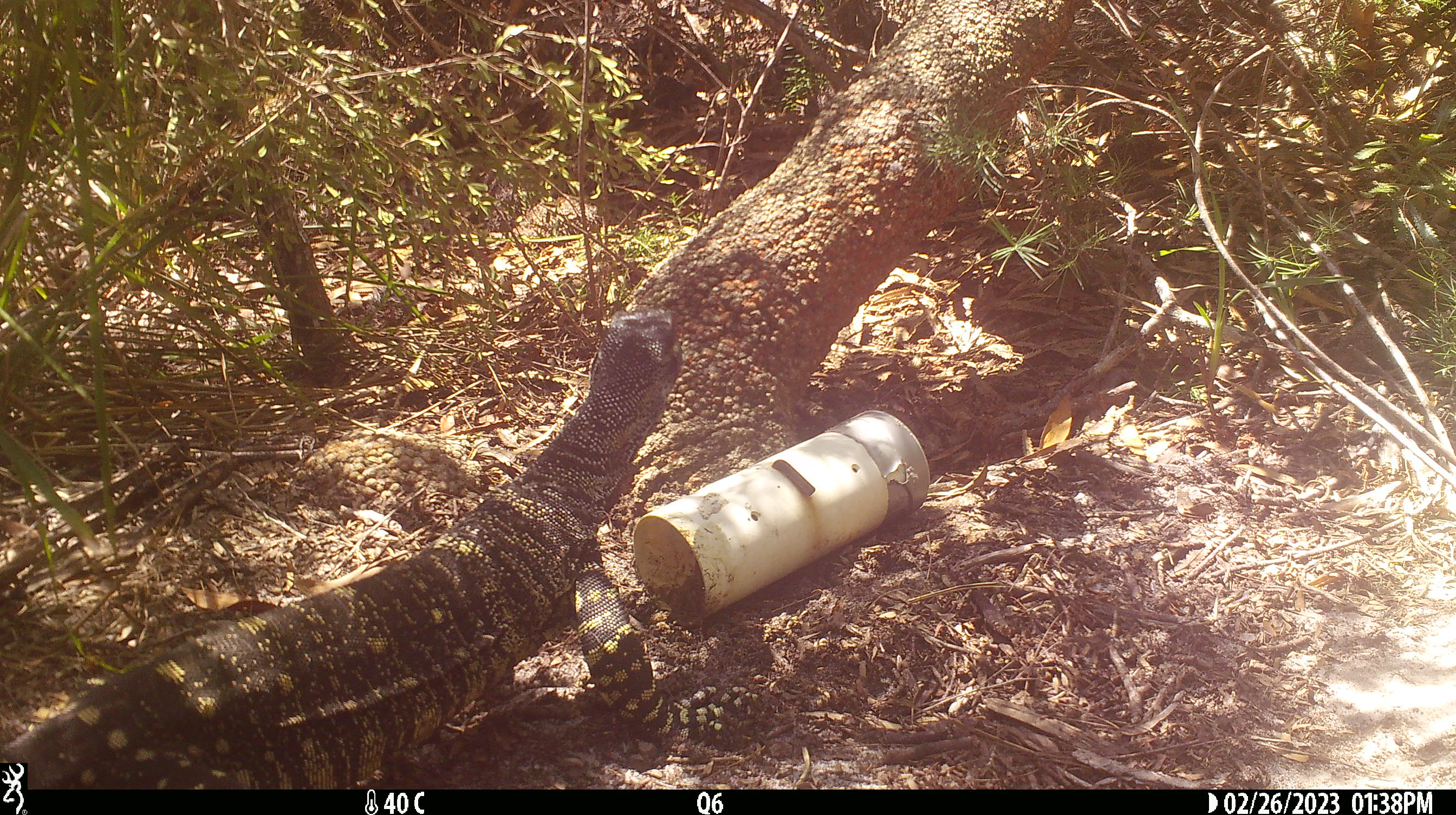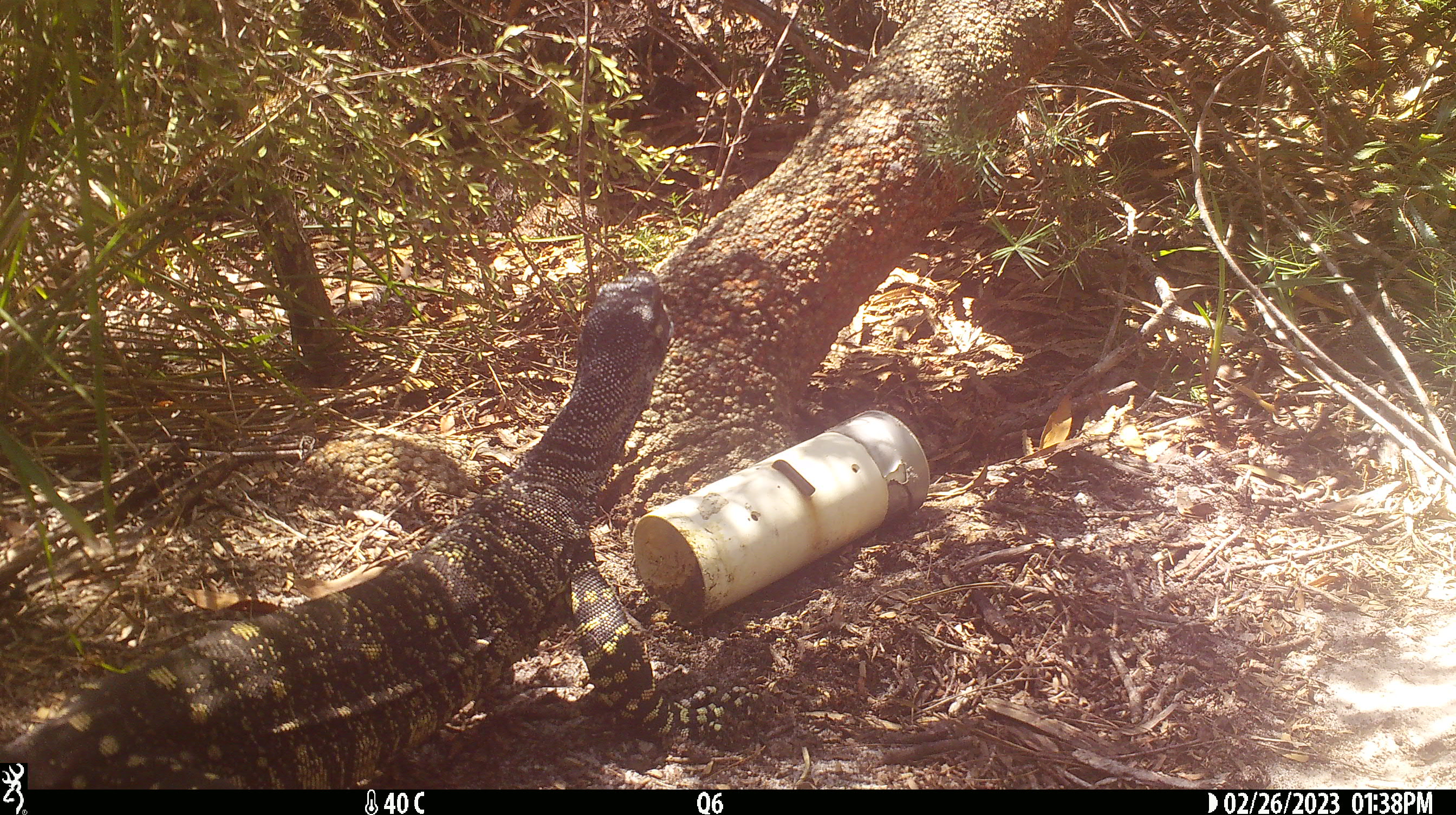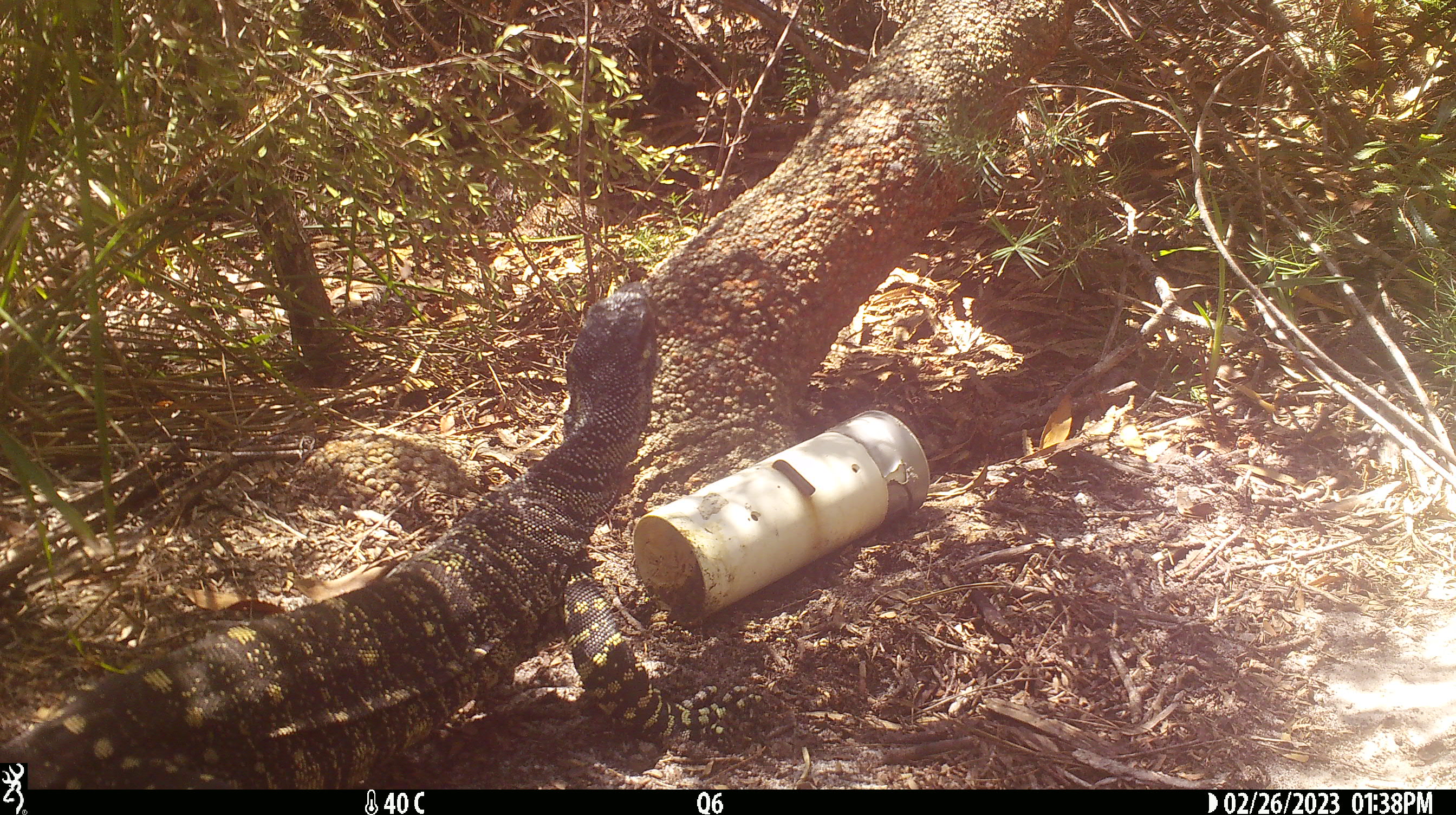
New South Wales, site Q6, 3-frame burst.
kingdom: Animalia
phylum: Chordata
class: Reptilia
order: Squamata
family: Varanidae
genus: Varanus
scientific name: Varanus varius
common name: lace monitor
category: goanna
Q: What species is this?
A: Goanna (lace monitor) (Varanus varius).